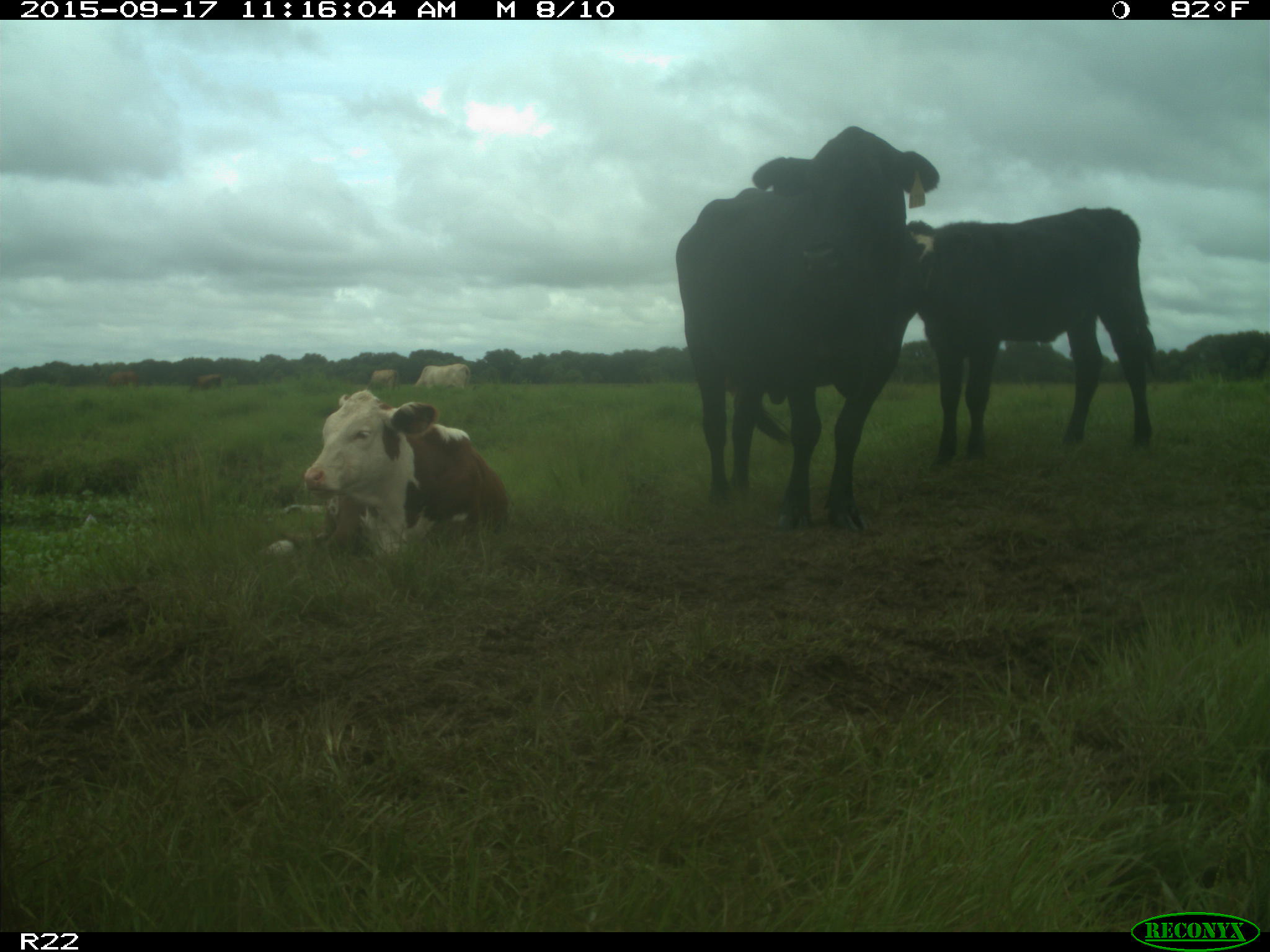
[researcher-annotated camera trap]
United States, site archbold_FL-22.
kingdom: Animalia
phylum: Chordata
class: Mammalia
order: Artiodactyla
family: Bovidae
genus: Bos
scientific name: Bos taurus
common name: domestic cow